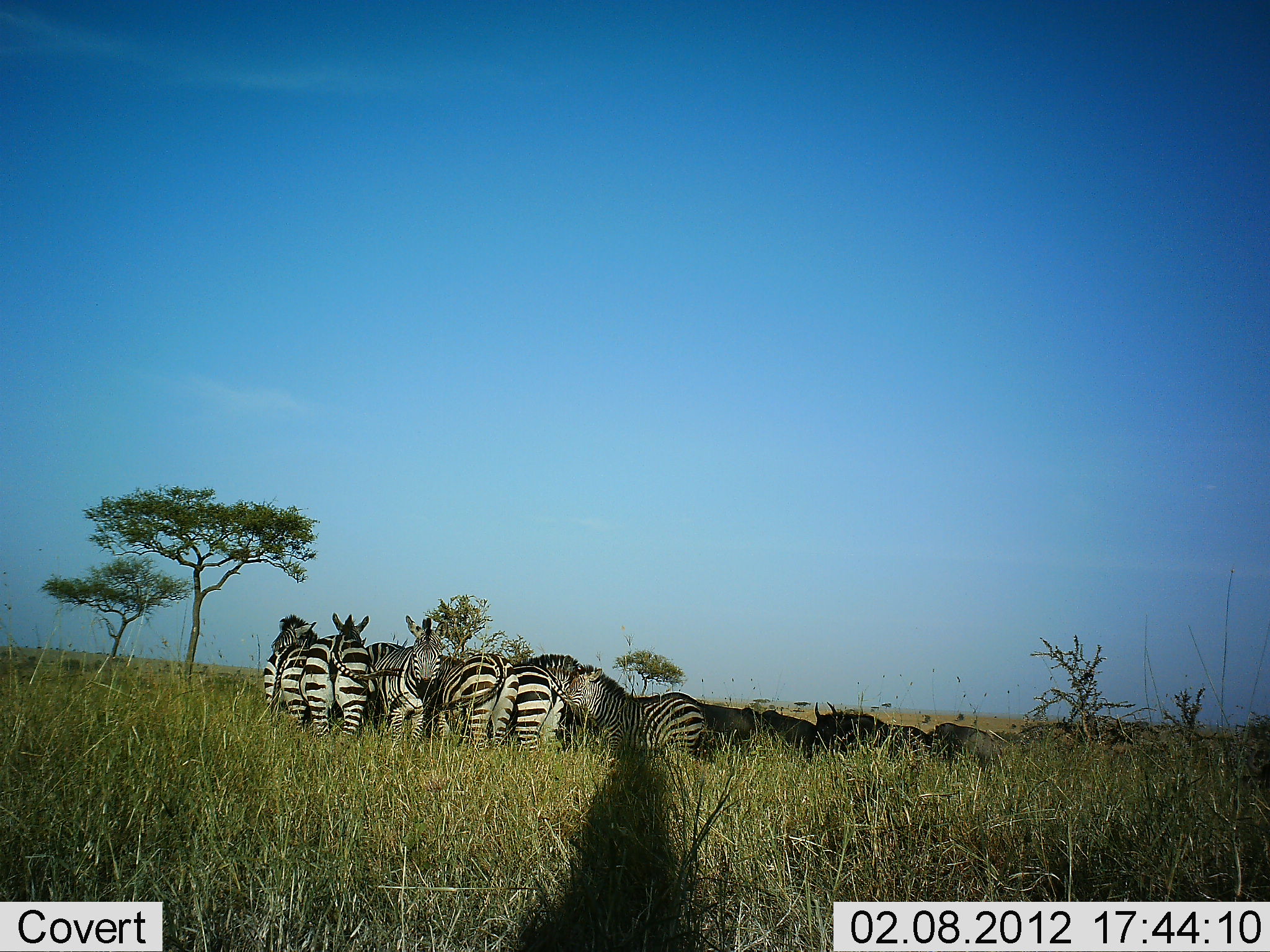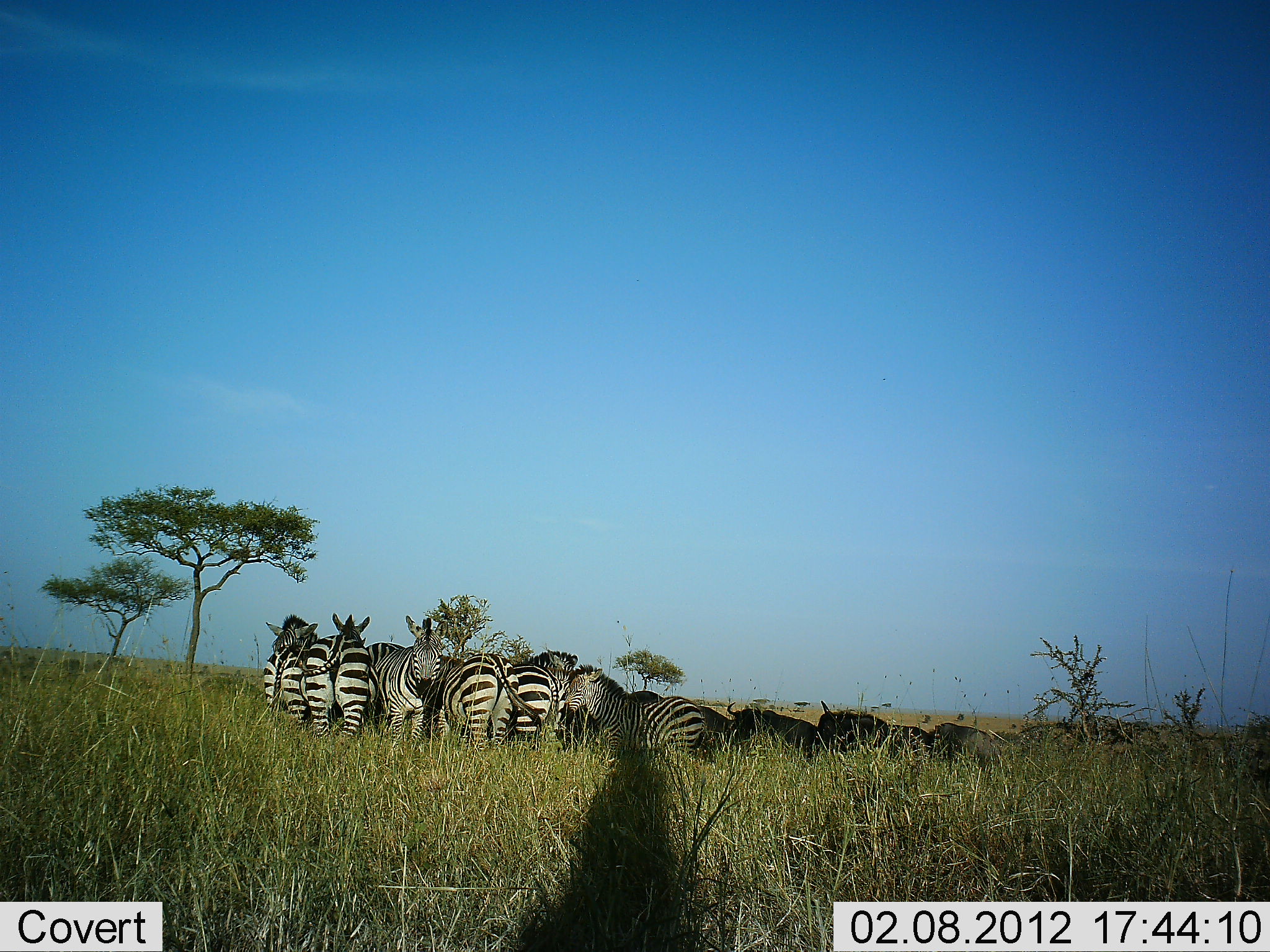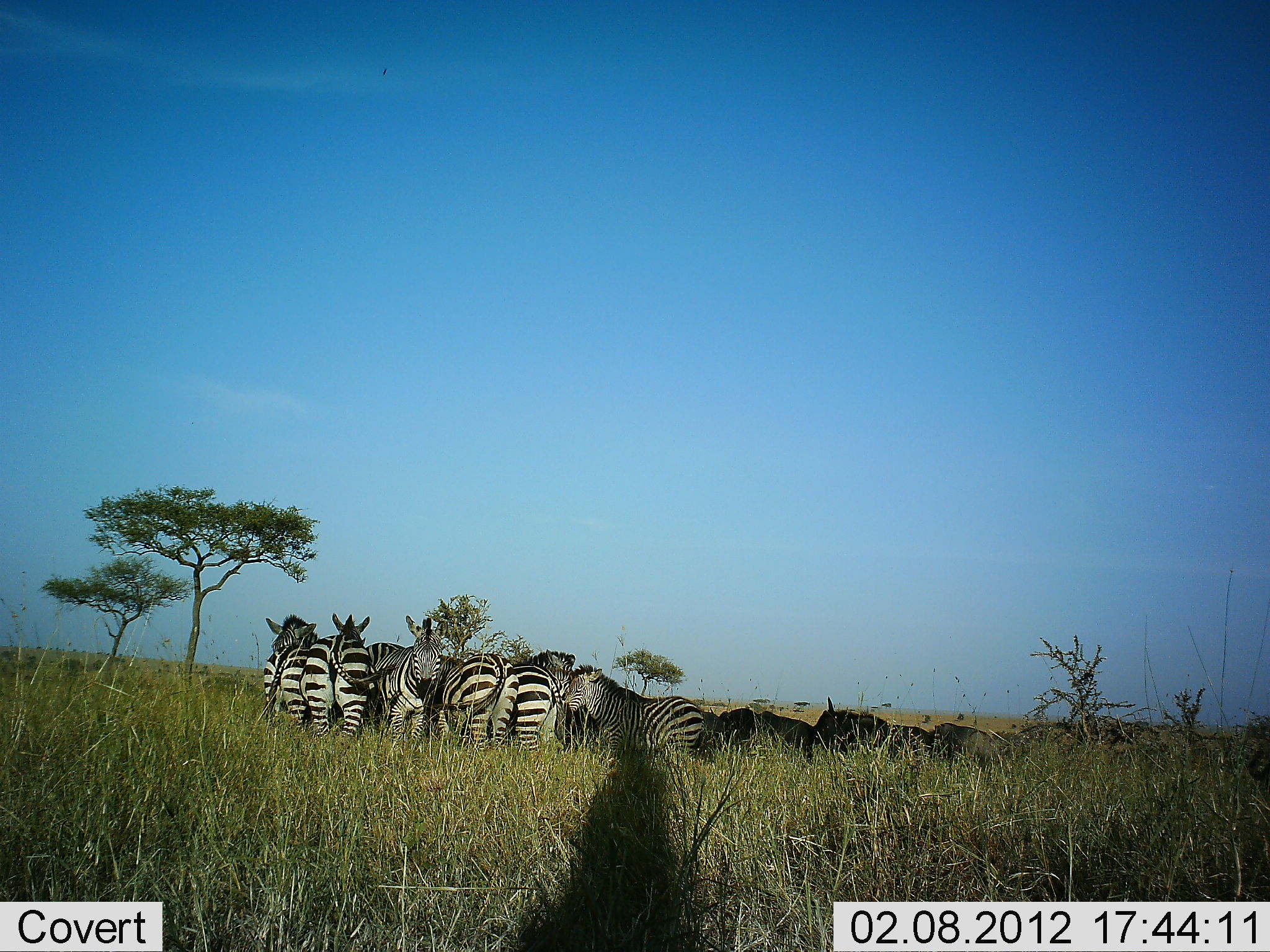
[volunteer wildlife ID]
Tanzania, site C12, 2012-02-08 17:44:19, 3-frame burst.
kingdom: Animalia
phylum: Chordata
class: Mammalia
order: Artiodactyla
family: Bovidae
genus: Connochaetes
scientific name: Connochaetes taurinus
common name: blue wildebeest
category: wildebeest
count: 5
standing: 67%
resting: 28%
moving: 6%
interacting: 6%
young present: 0%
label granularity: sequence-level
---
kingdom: Animalia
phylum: Chordata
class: Mammalia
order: Perissodactyla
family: Equidae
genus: Equus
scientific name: Equus quagga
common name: plains zebra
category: zebra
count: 8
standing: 90%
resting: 7%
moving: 3%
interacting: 20%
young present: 10%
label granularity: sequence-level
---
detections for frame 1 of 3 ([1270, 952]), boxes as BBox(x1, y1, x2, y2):
animal: BBox(527, 654, 705, 766); BBox(305, 613, 404, 739); BBox(367, 615, 449, 750); BBox(436, 652, 520, 750); BBox(811, 700, 934, 764); BBox(656, 691, 758, 763); BBox(511, 662, 589, 755); BBox(262, 615, 317, 729); BBox(755, 710, 818, 762); BBox(934, 721, 995, 768)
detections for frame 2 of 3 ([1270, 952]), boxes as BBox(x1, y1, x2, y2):
animal: BBox(563, 663, 707, 764); BBox(424, 653, 546, 764); BBox(365, 615, 446, 750); BBox(304, 613, 380, 740); BBox(630, 690, 740, 757); BBox(725, 701, 816, 766); BBox(265, 613, 319, 721); BBox(526, 650, 580, 738); BBox(511, 661, 561, 754); BBox(816, 700, 892, 761); BBox(926, 722, 1001, 775); BBox(889, 723, 938, 761)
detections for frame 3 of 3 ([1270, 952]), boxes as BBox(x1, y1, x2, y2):
animal: BBox(563, 663, 706, 764); BBox(301, 611, 399, 742); BBox(365, 615, 449, 747); BBox(439, 653, 520, 756); BBox(261, 613, 320, 736); BBox(511, 660, 570, 759); BBox(858, 709, 934, 767); BBox(812, 696, 892, 749); BBox(928, 721, 1001, 769); BBox(759, 710, 817, 760); BBox(528, 649, 578, 699); BBox(700, 705, 743, 762)